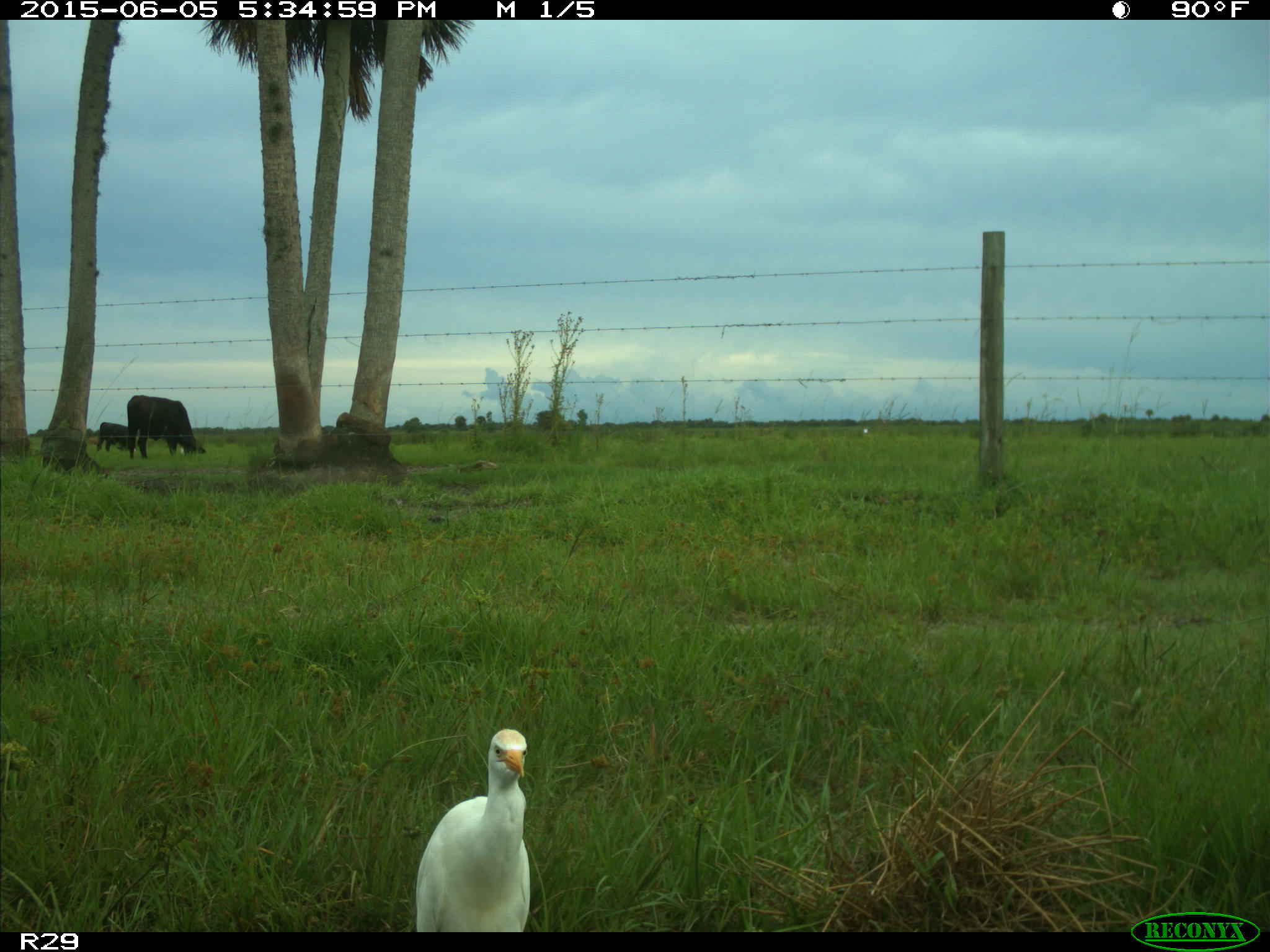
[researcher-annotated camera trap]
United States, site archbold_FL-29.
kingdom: Animalia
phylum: Chordata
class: Mammalia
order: Artiodactyla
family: Bovidae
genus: Bos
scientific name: Bos taurus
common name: domestic cow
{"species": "Bos taurus (domestic cow)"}